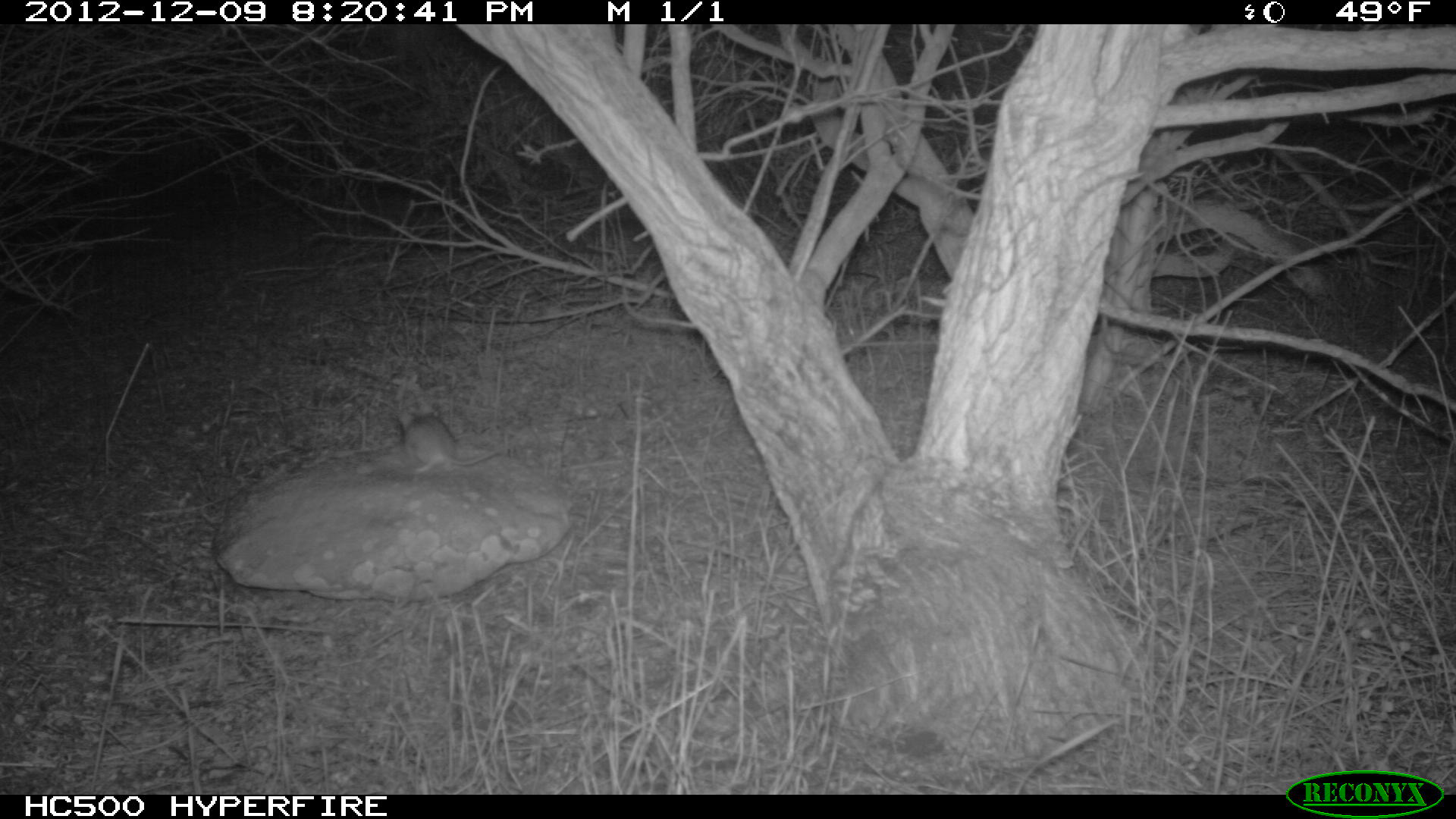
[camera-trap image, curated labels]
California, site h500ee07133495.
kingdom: Animalia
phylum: Chordata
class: Mammalia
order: Rodentia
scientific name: Rodentia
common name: rodent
Rodent (Rodentia).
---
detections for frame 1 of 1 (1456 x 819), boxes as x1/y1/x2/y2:
rodent: 395/410/504/472